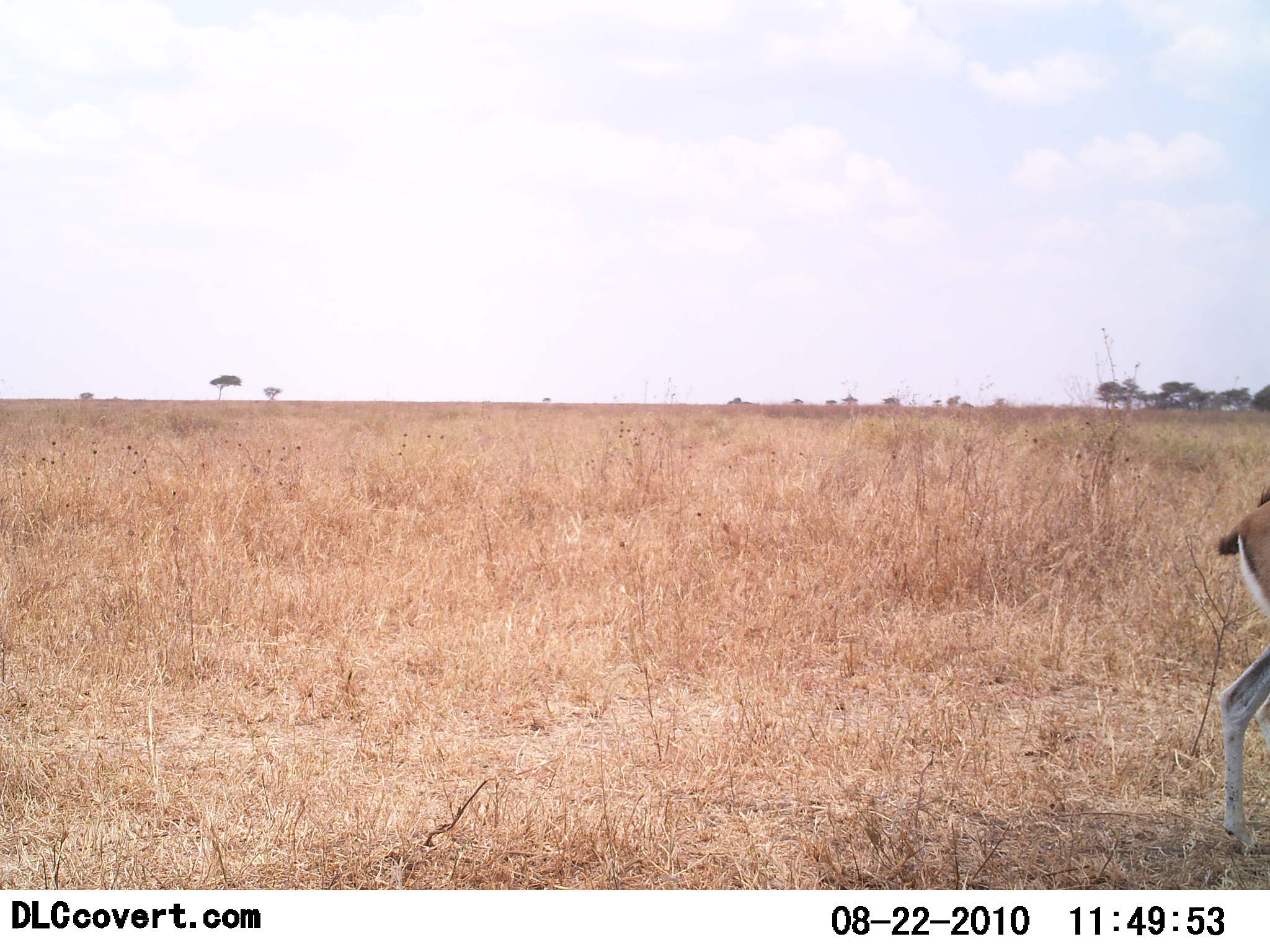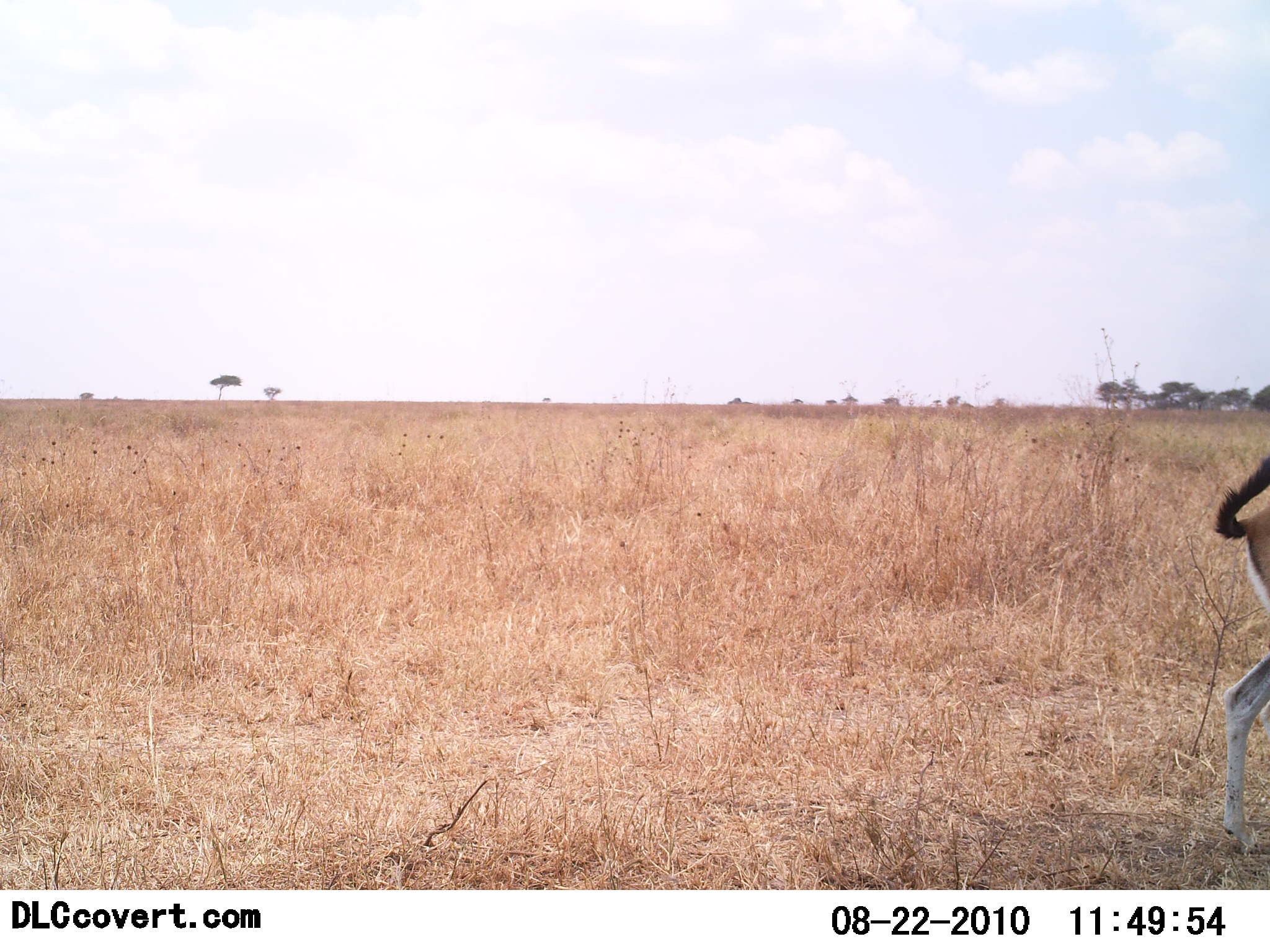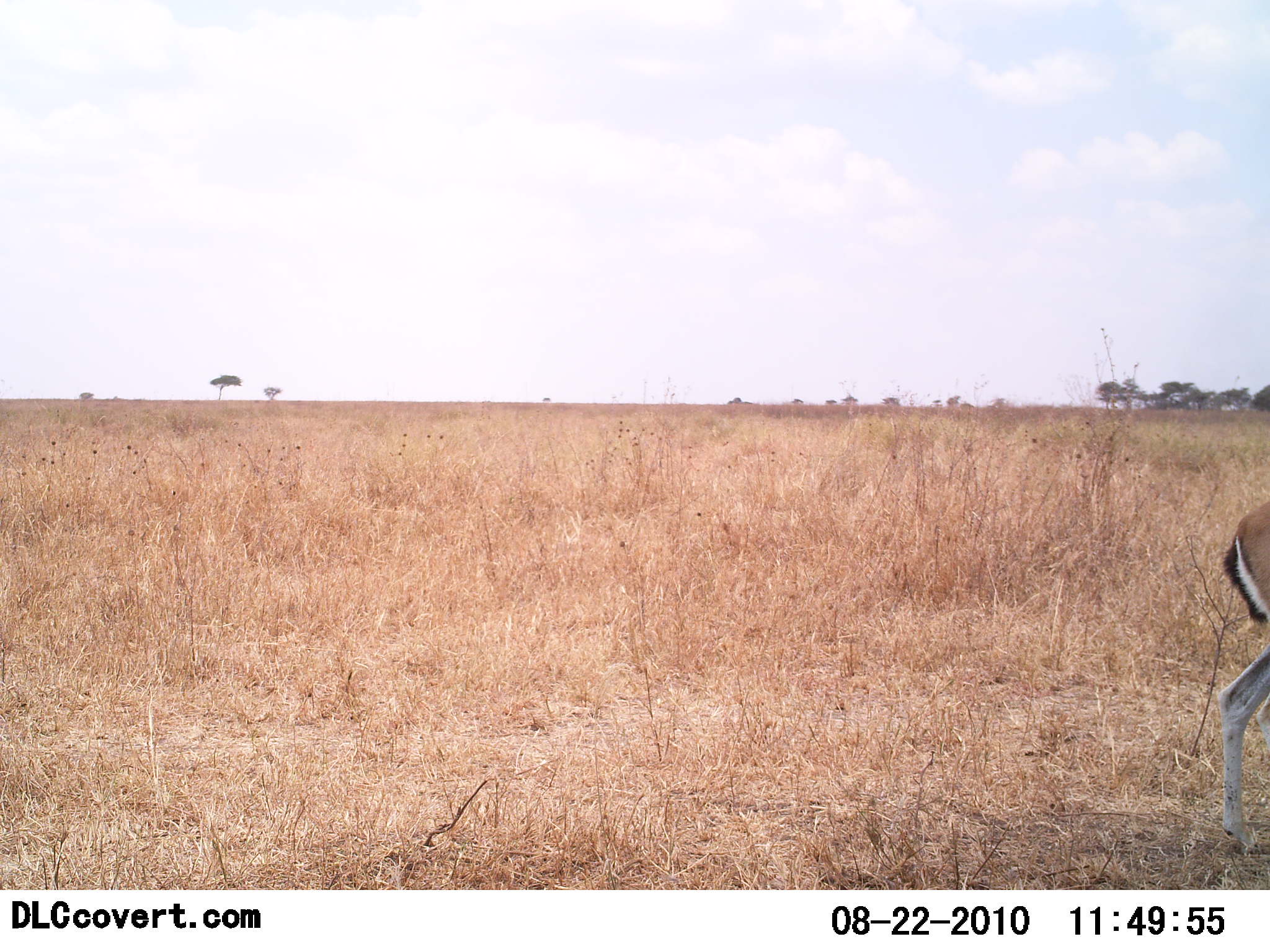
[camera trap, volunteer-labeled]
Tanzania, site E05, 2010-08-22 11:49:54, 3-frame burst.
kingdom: Animalia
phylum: Chordata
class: Mammalia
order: Artiodactyla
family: Bovidae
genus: Eudorcas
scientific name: Eudorcas thomsonii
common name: thomson's gazelle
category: gazellethomsons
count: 1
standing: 94%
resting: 0%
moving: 6%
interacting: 0%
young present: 0%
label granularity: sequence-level